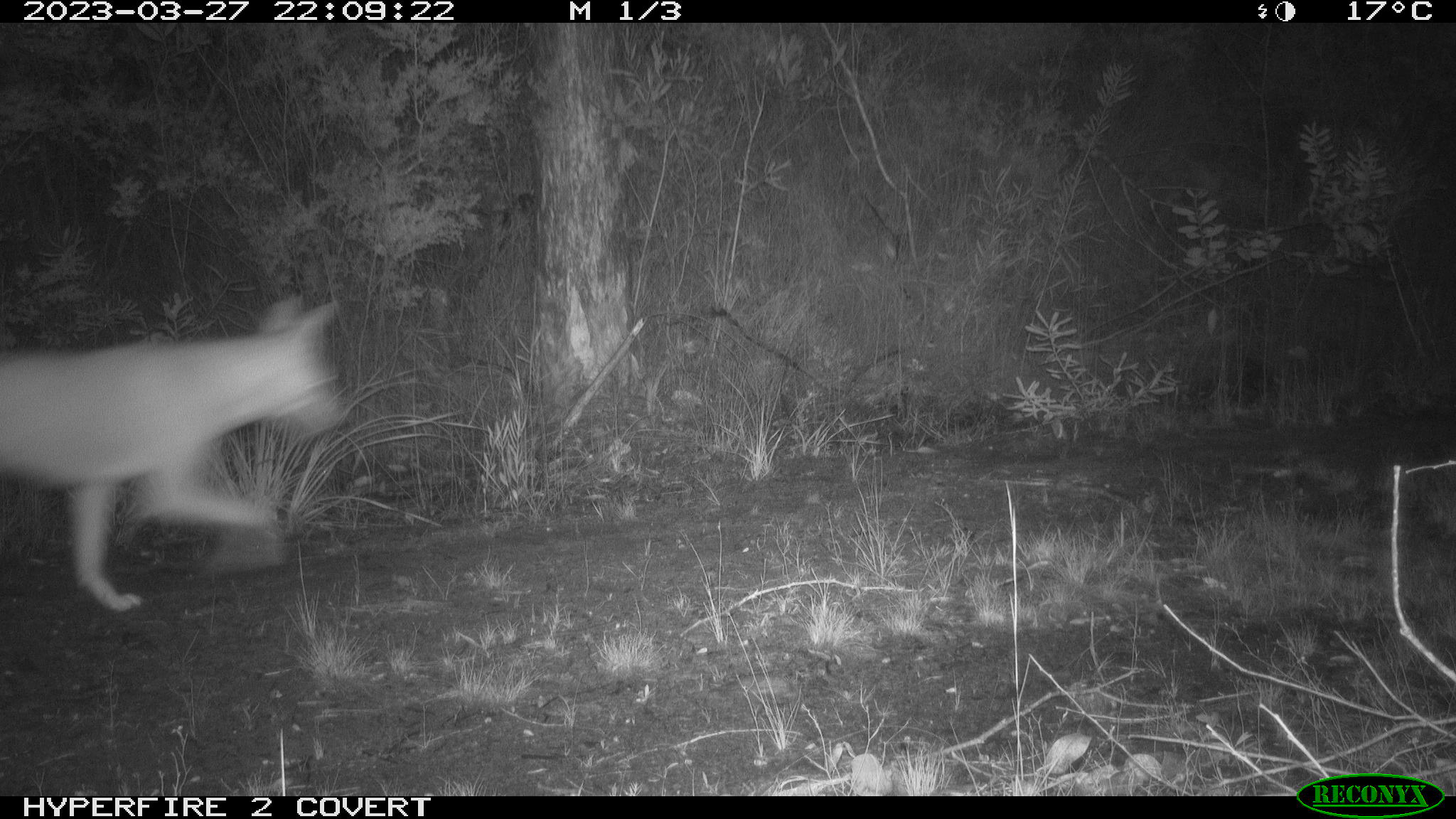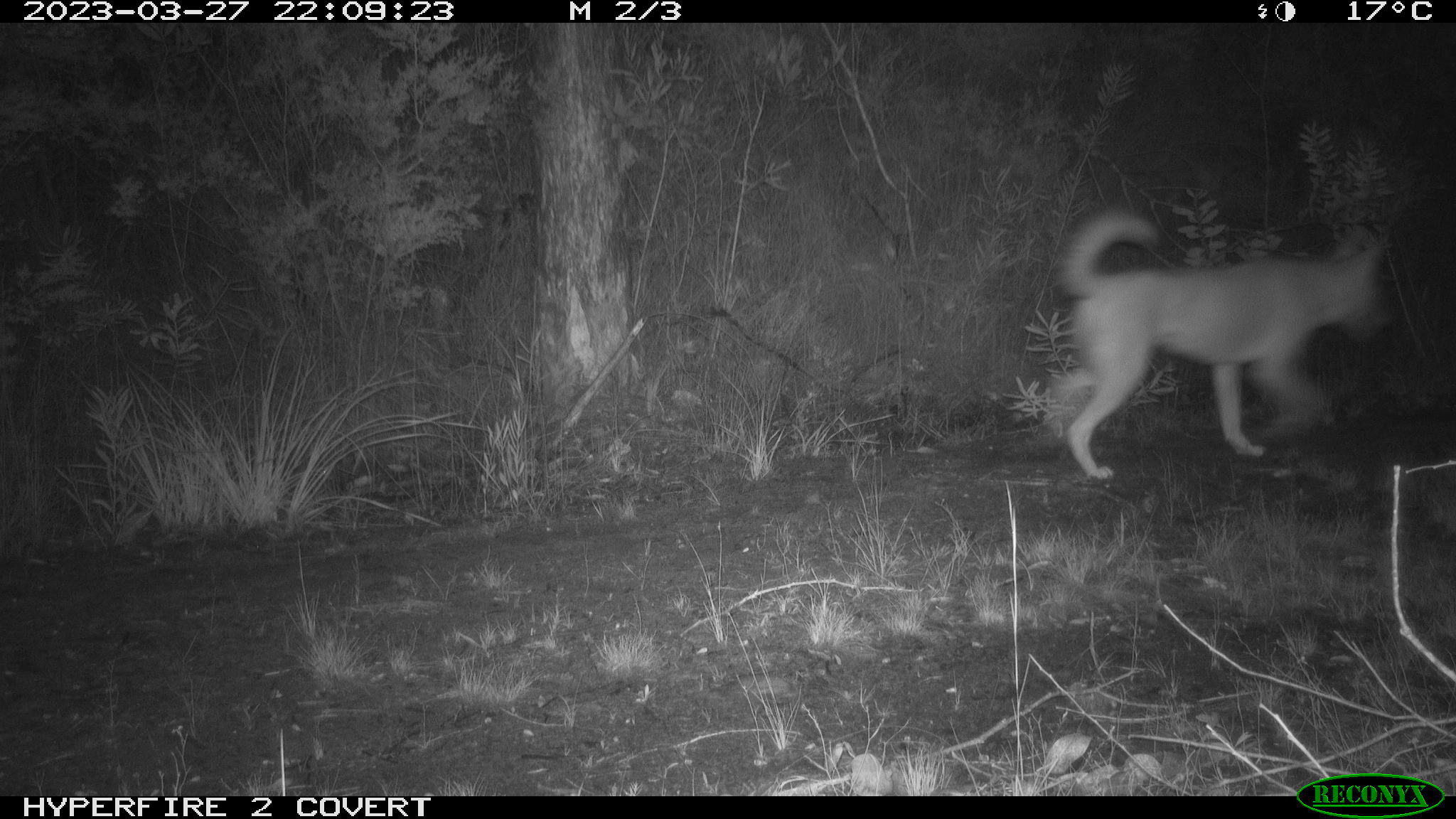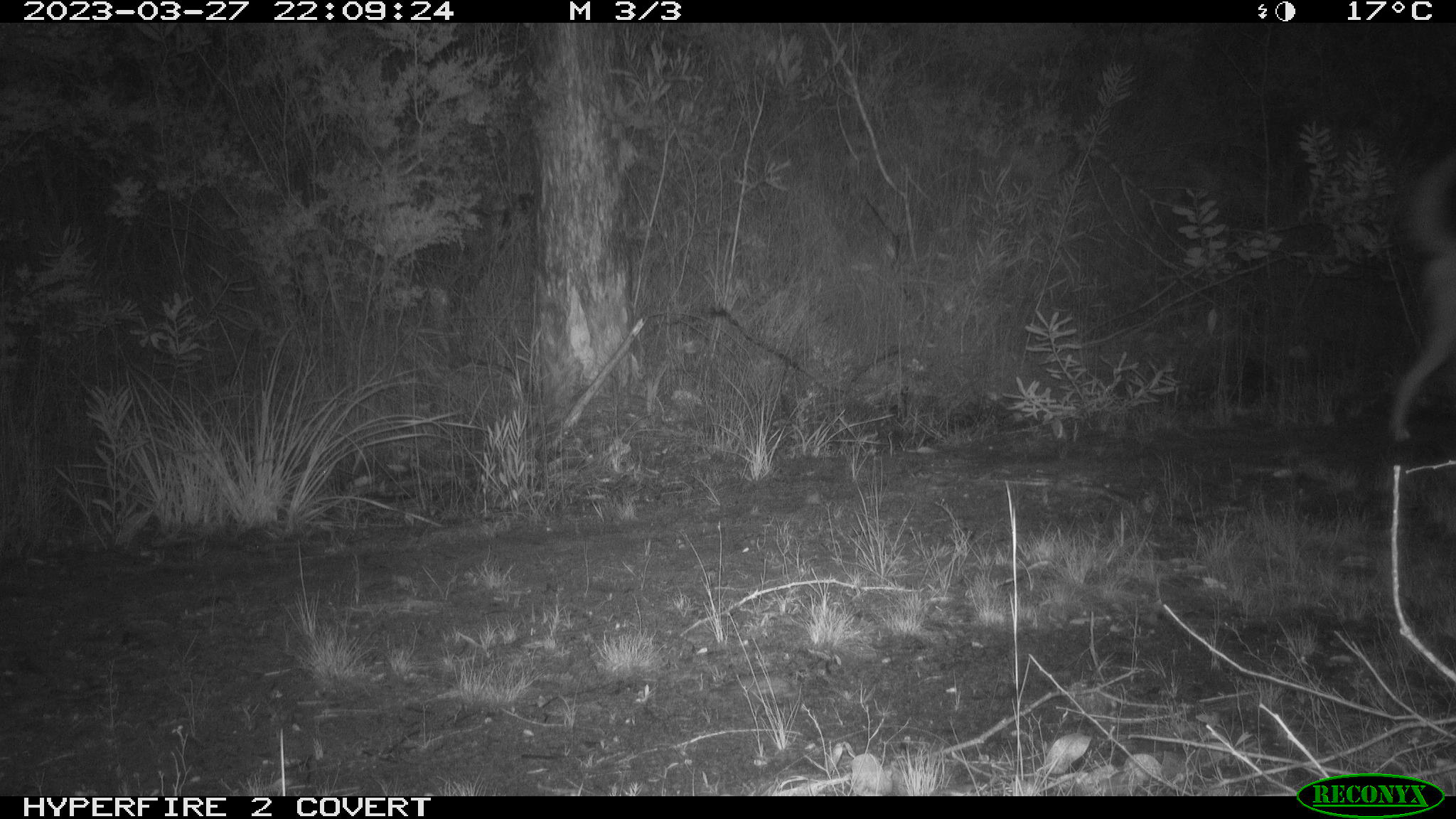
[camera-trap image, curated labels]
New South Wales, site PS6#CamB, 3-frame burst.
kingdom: Animalia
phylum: Chordata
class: Mammalia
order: Carnivora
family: Canidae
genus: Canis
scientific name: Canis familiaris dingo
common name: dingo